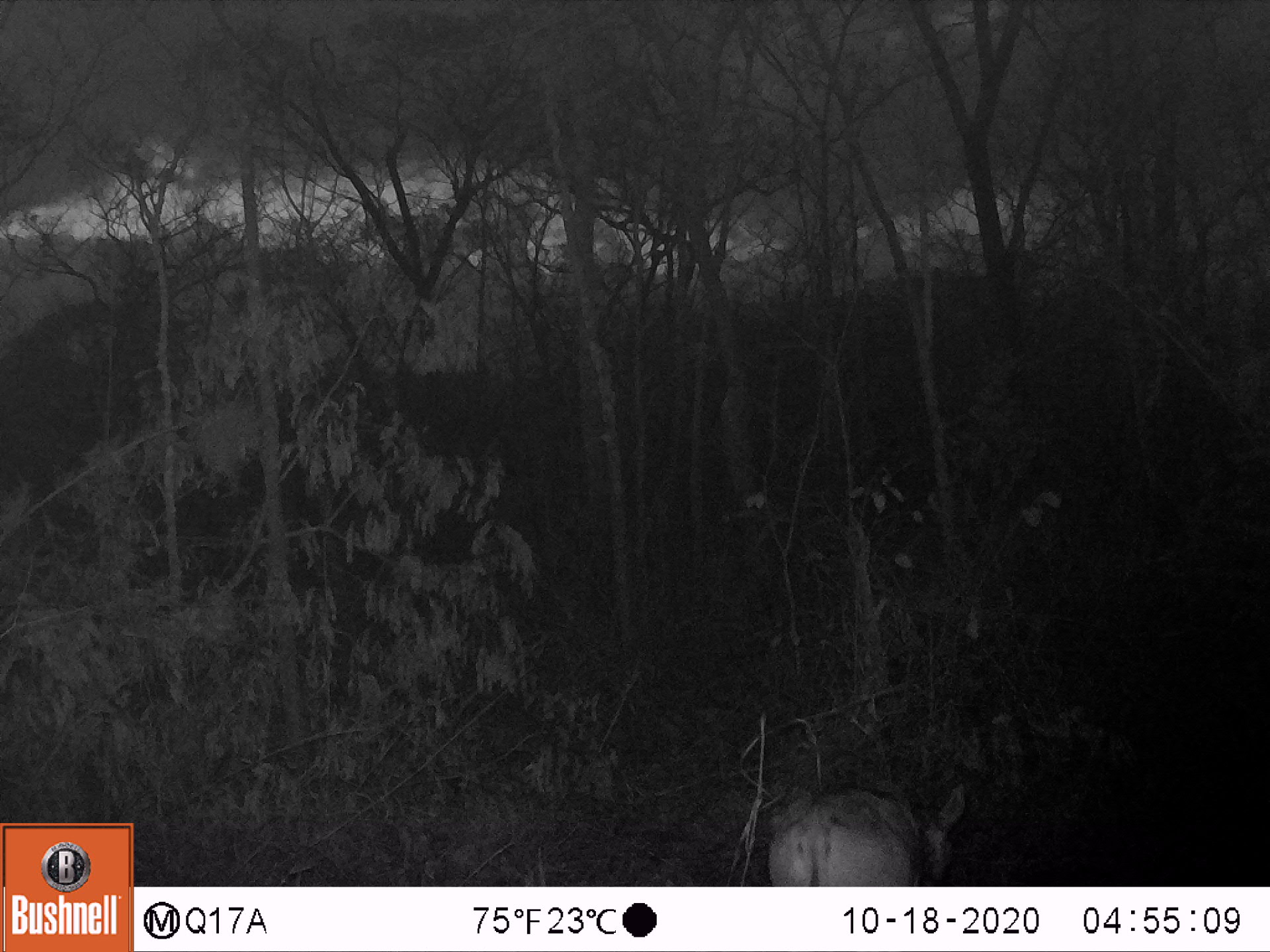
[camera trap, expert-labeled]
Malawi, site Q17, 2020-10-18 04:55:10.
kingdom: Animalia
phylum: Chordata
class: Mammalia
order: Artiodactyla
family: Bovidae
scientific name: Antilopinae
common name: small antelope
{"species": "small antelope (Antilopinae)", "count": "1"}